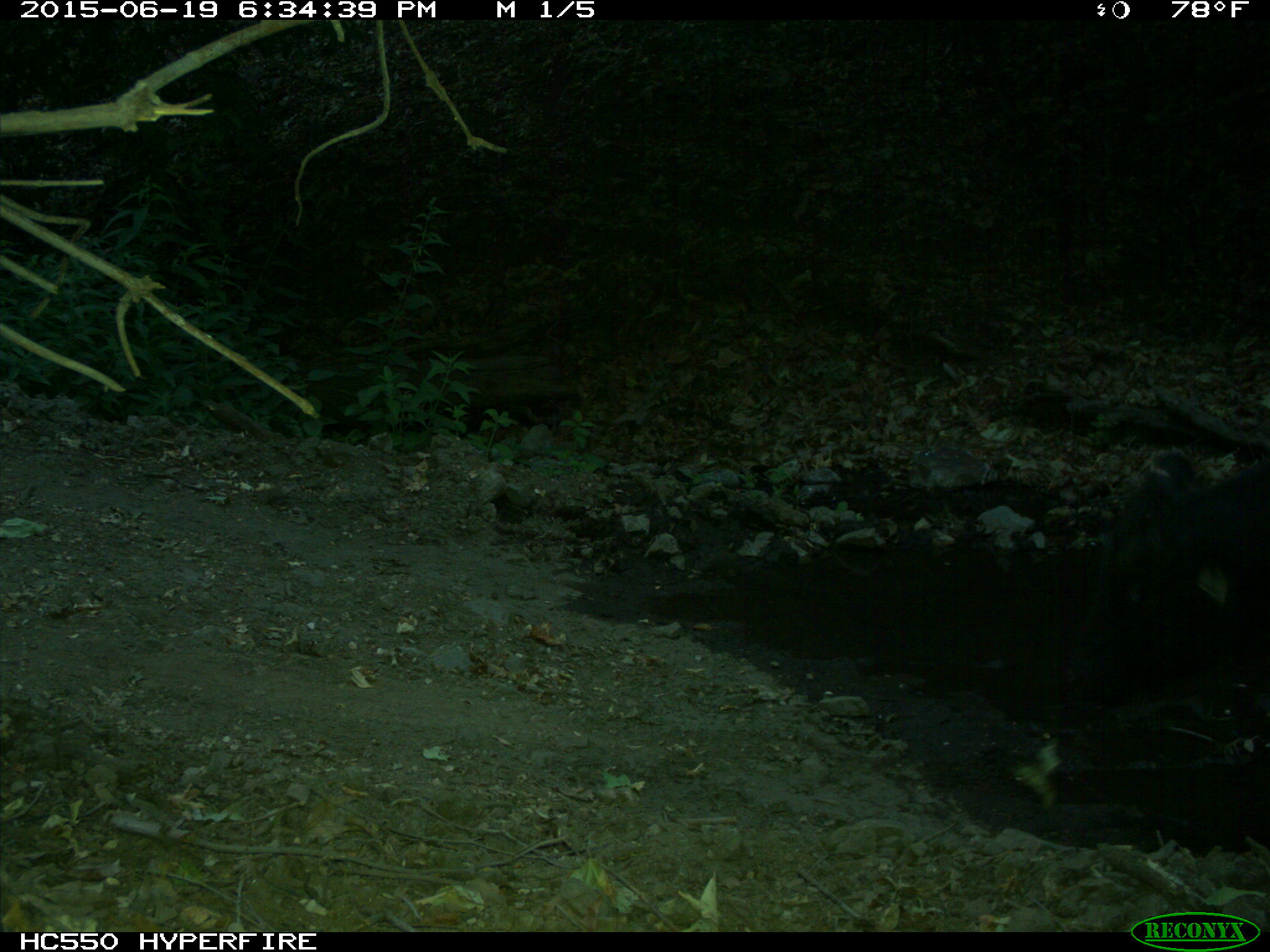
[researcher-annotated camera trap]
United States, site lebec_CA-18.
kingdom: Animalia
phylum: Chordata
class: Mammalia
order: Artiodactyla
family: Bovidae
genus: Bos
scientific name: Bos taurus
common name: domestic cow